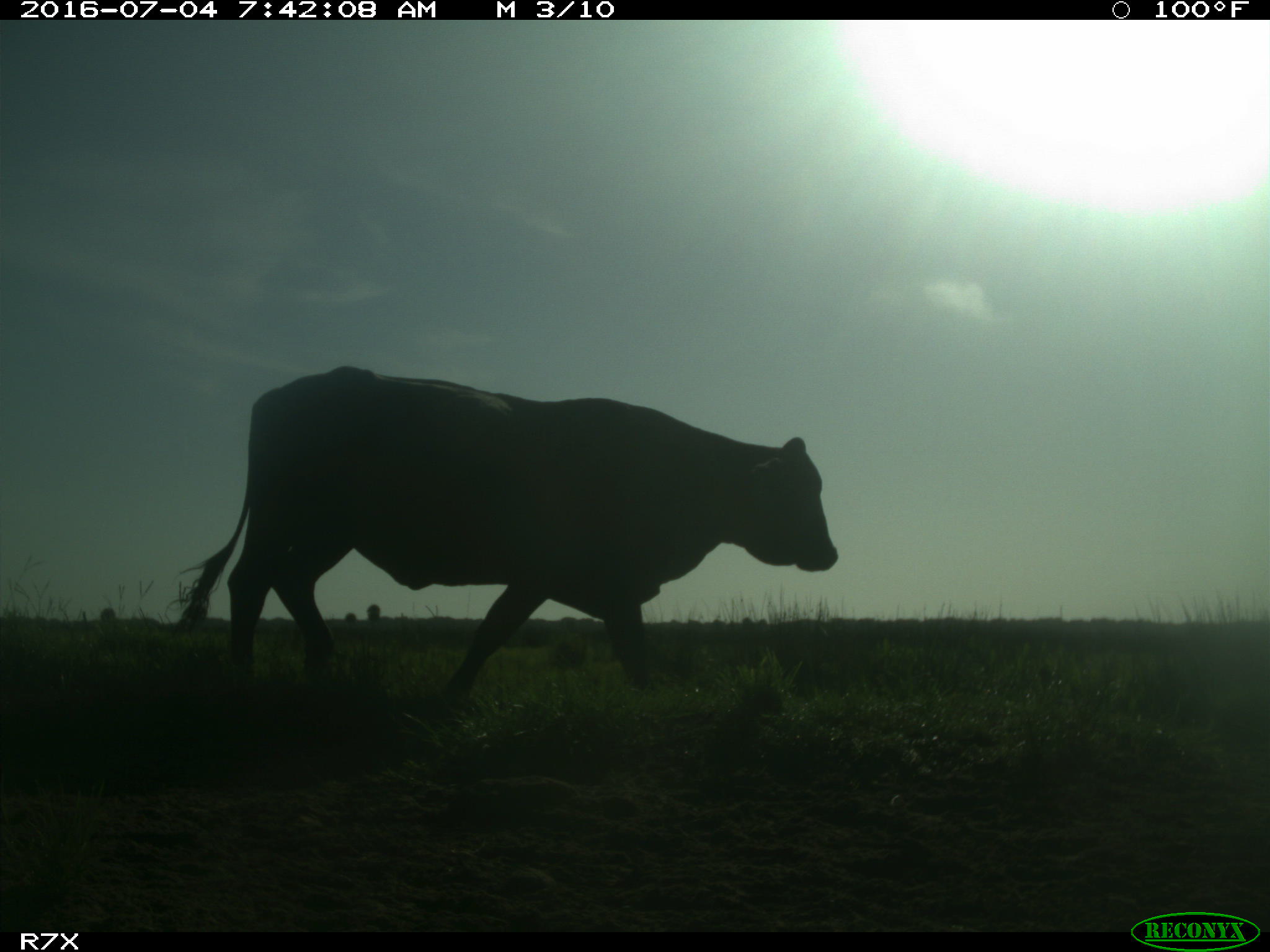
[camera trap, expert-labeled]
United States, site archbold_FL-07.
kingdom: Animalia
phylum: Chordata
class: Mammalia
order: Artiodactyla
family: Bovidae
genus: Bos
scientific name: Bos taurus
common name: domestic cow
Bos taurus (domestic cow).